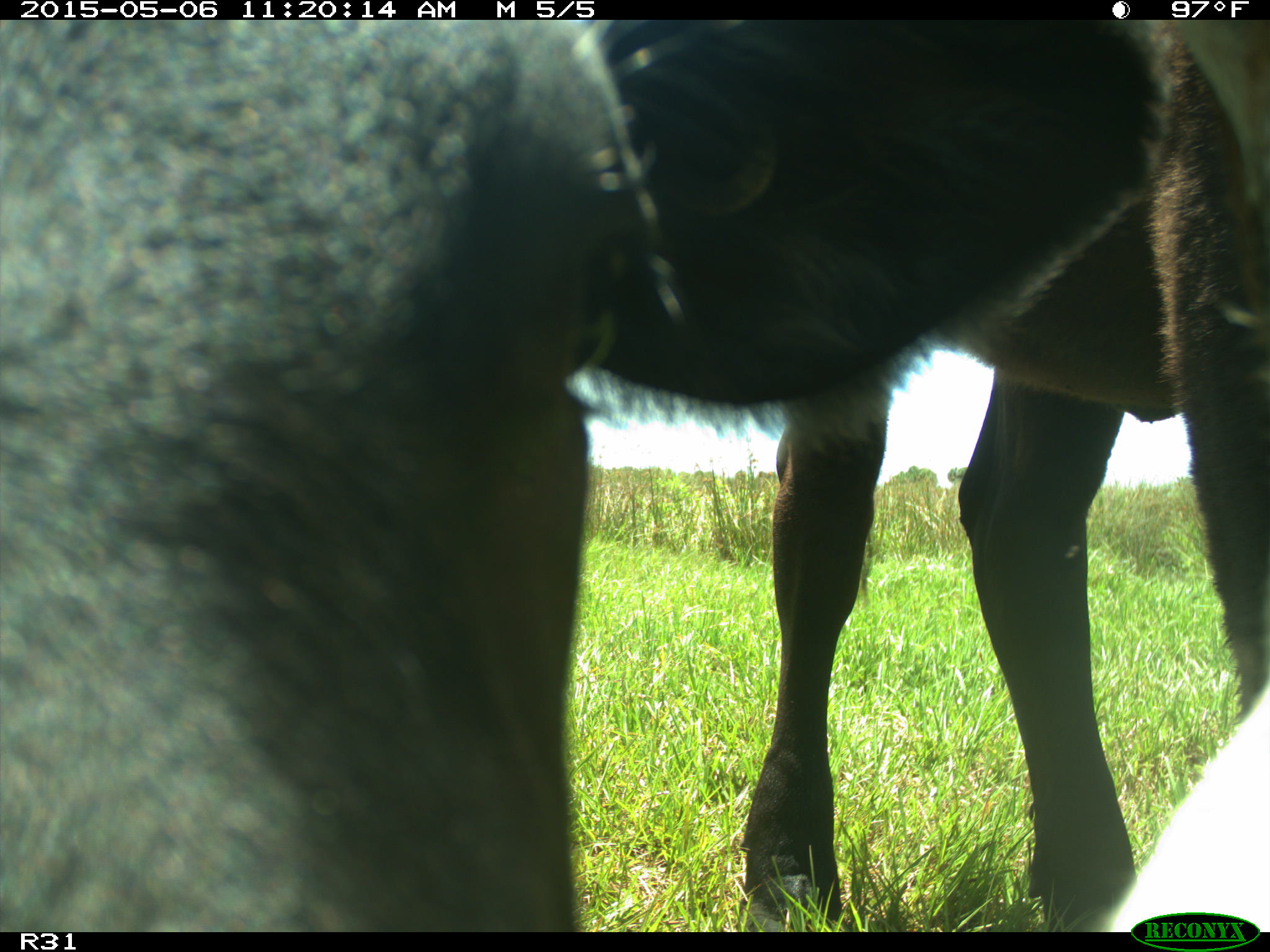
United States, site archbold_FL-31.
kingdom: Animalia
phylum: Chordata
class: Mammalia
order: Artiodactyla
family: Bovidae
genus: Bos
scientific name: Bos taurus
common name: domestic cow